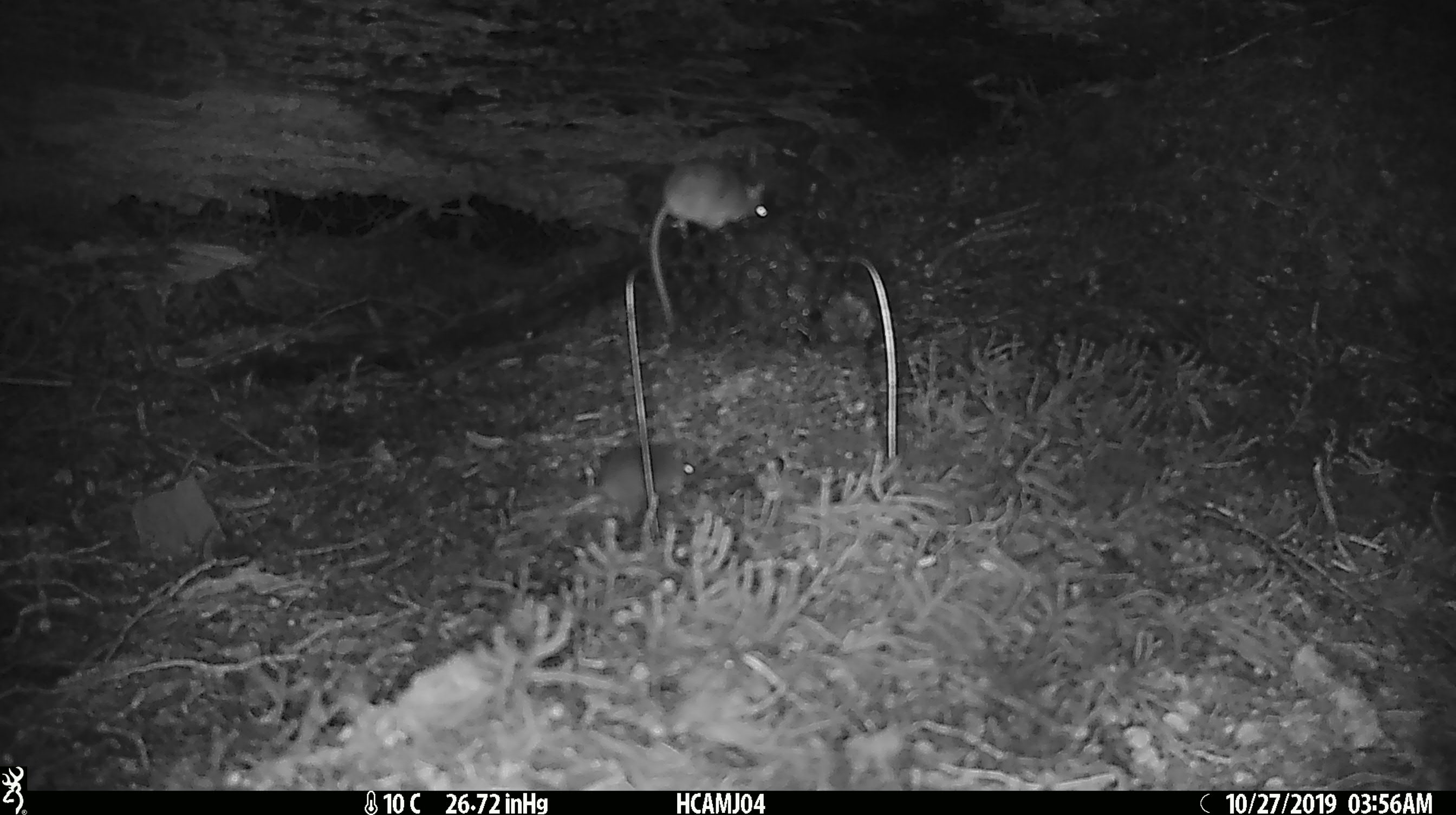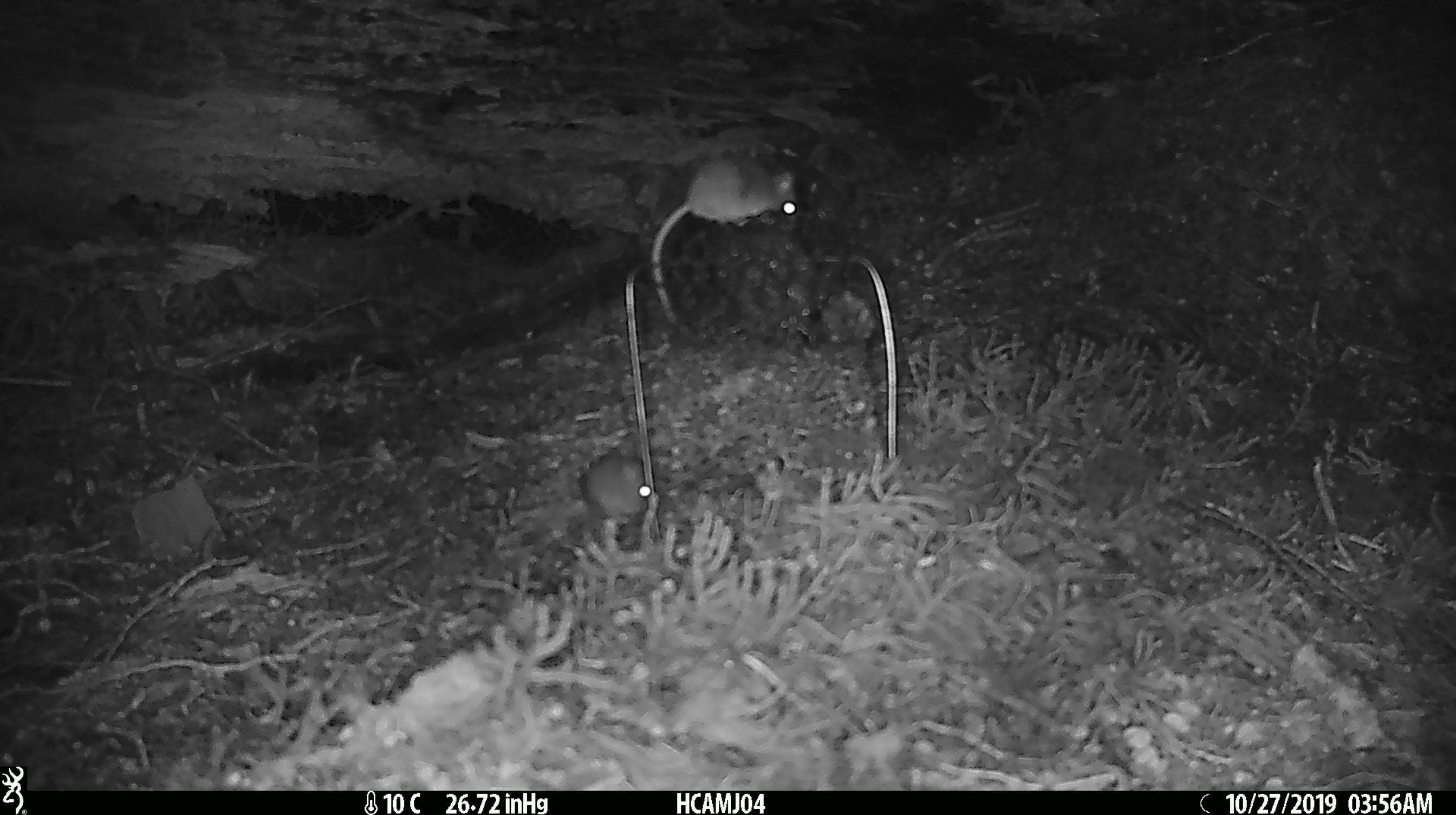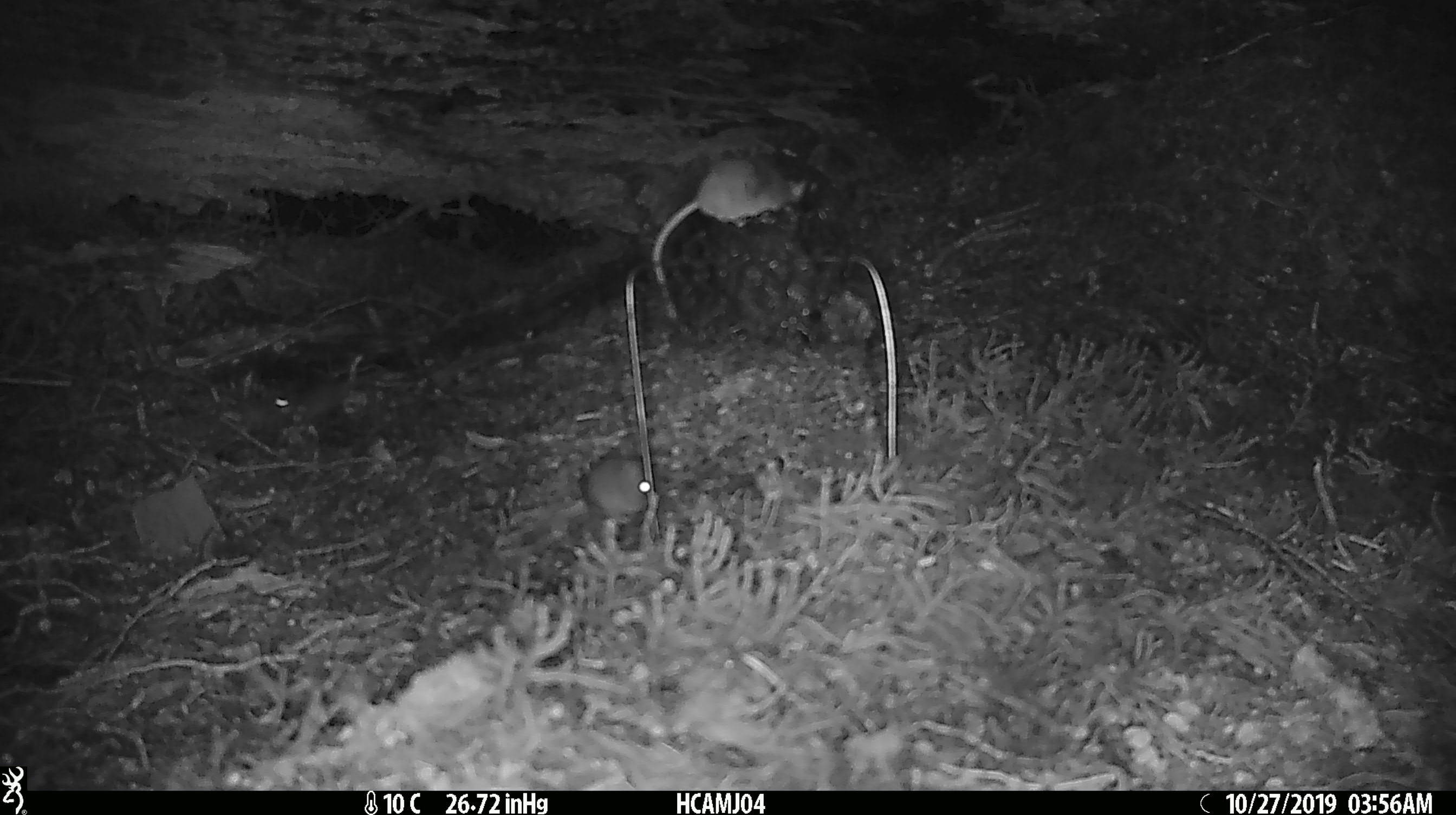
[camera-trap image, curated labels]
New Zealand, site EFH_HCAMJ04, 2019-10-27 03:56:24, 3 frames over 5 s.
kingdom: Animalia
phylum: Chordata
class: Mammalia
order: Rodentia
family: Muridae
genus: Mus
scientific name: Mus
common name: mouse